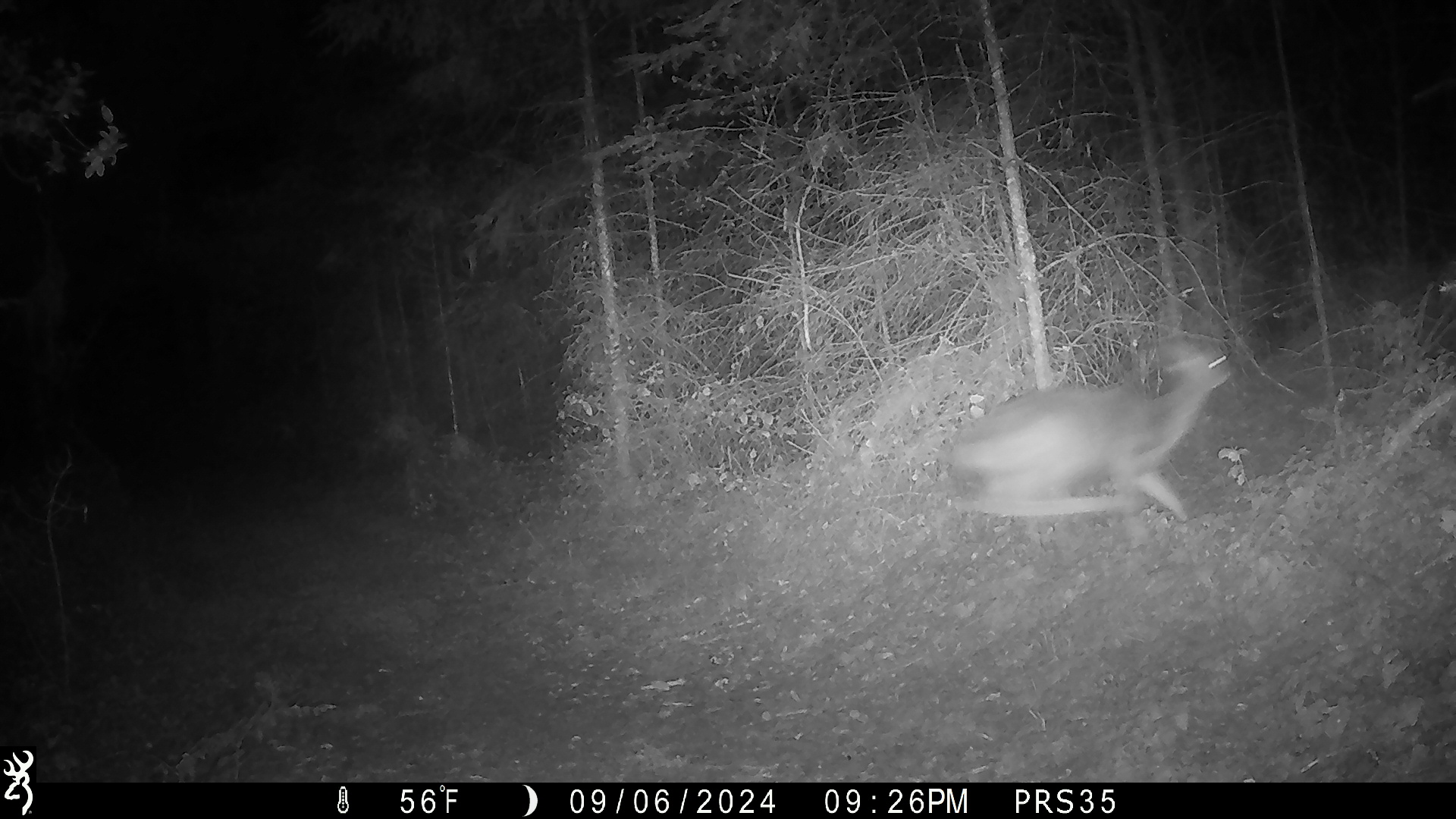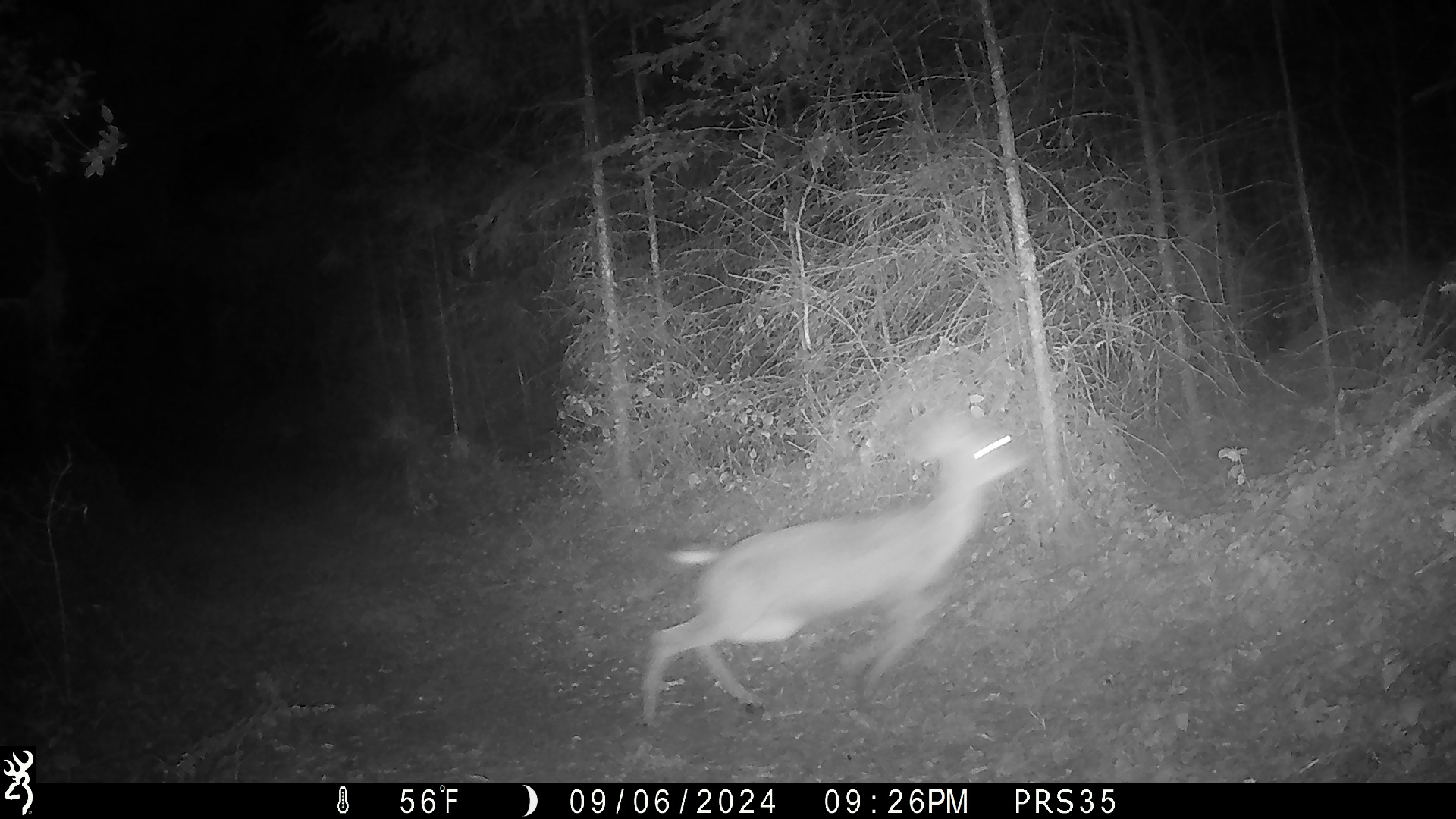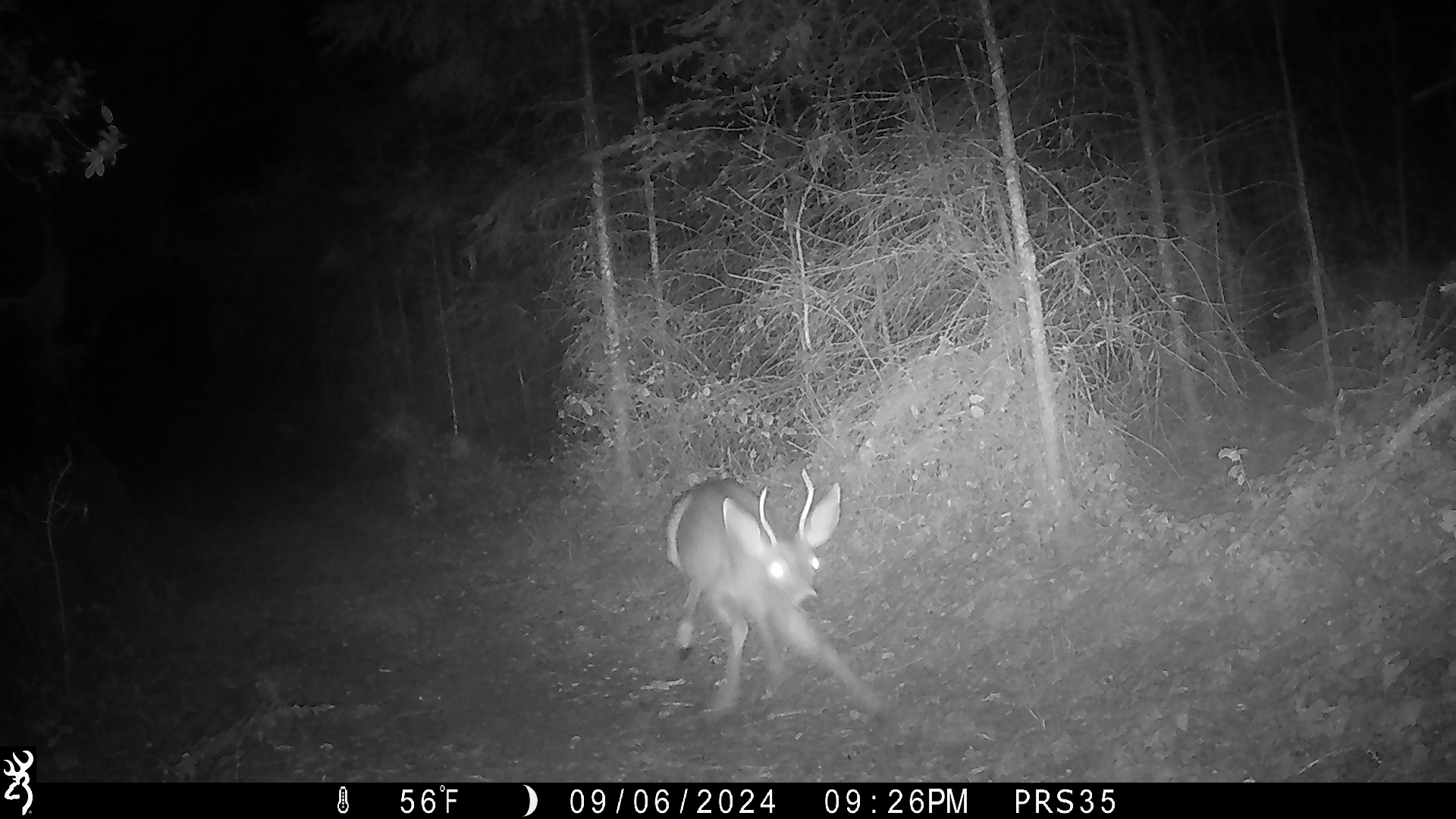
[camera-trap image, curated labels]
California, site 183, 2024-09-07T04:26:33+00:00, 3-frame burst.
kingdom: Animalia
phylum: Chordata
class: Mammalia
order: Artiodactyla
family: Cervidae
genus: Odocoileus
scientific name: Odocoileus hemionus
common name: mule deer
Mule deer (Odocoileus hemionus).